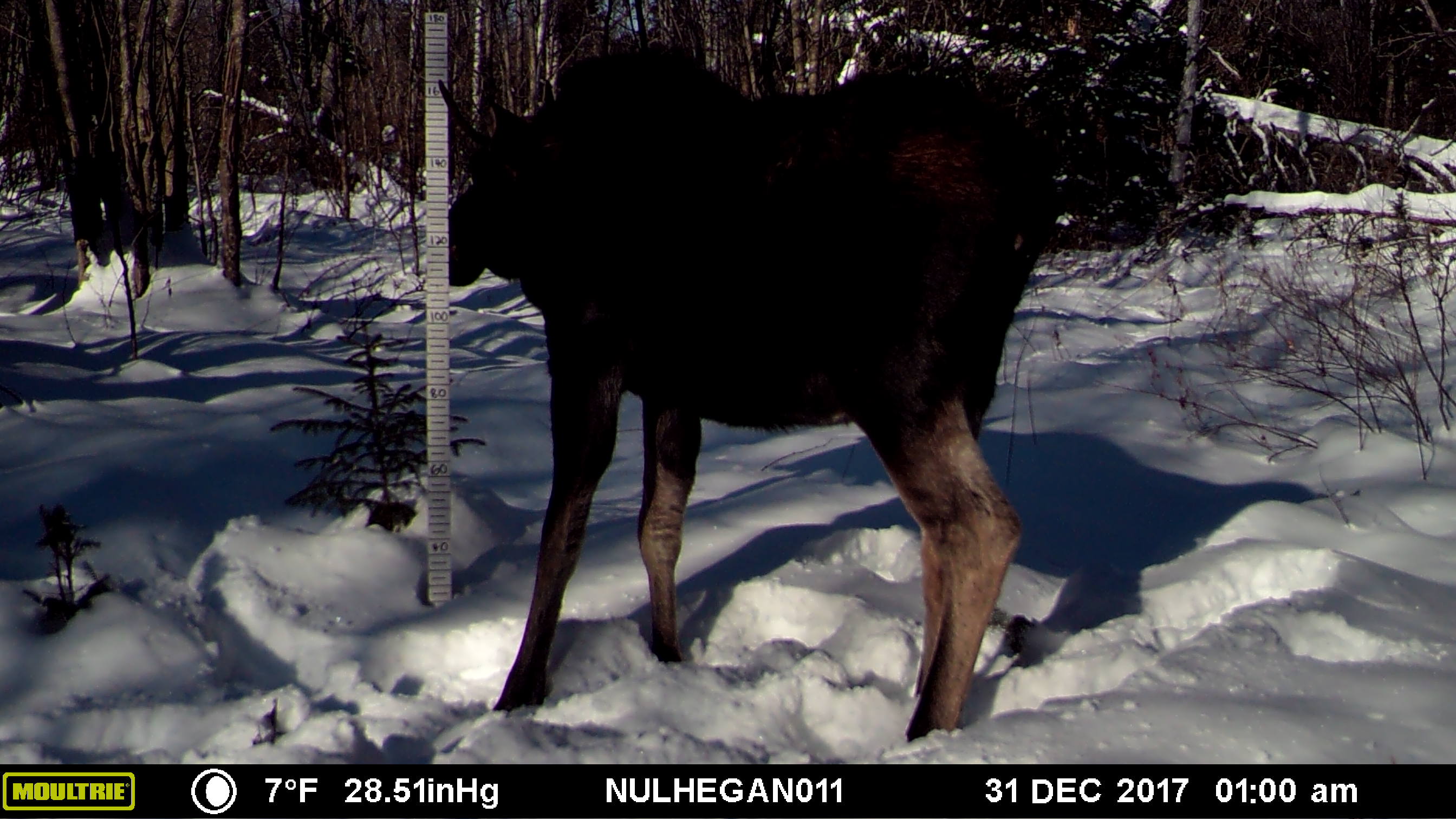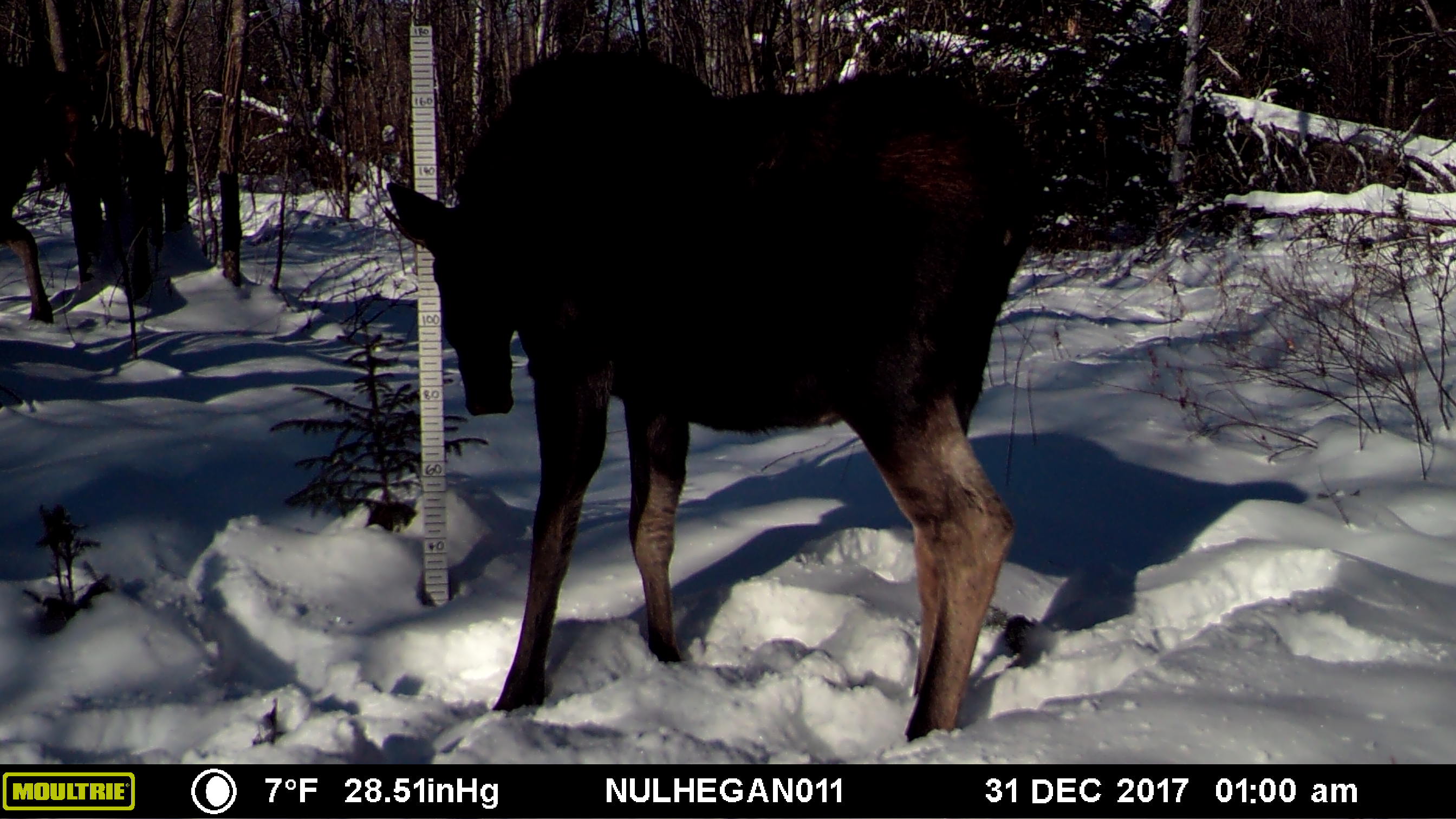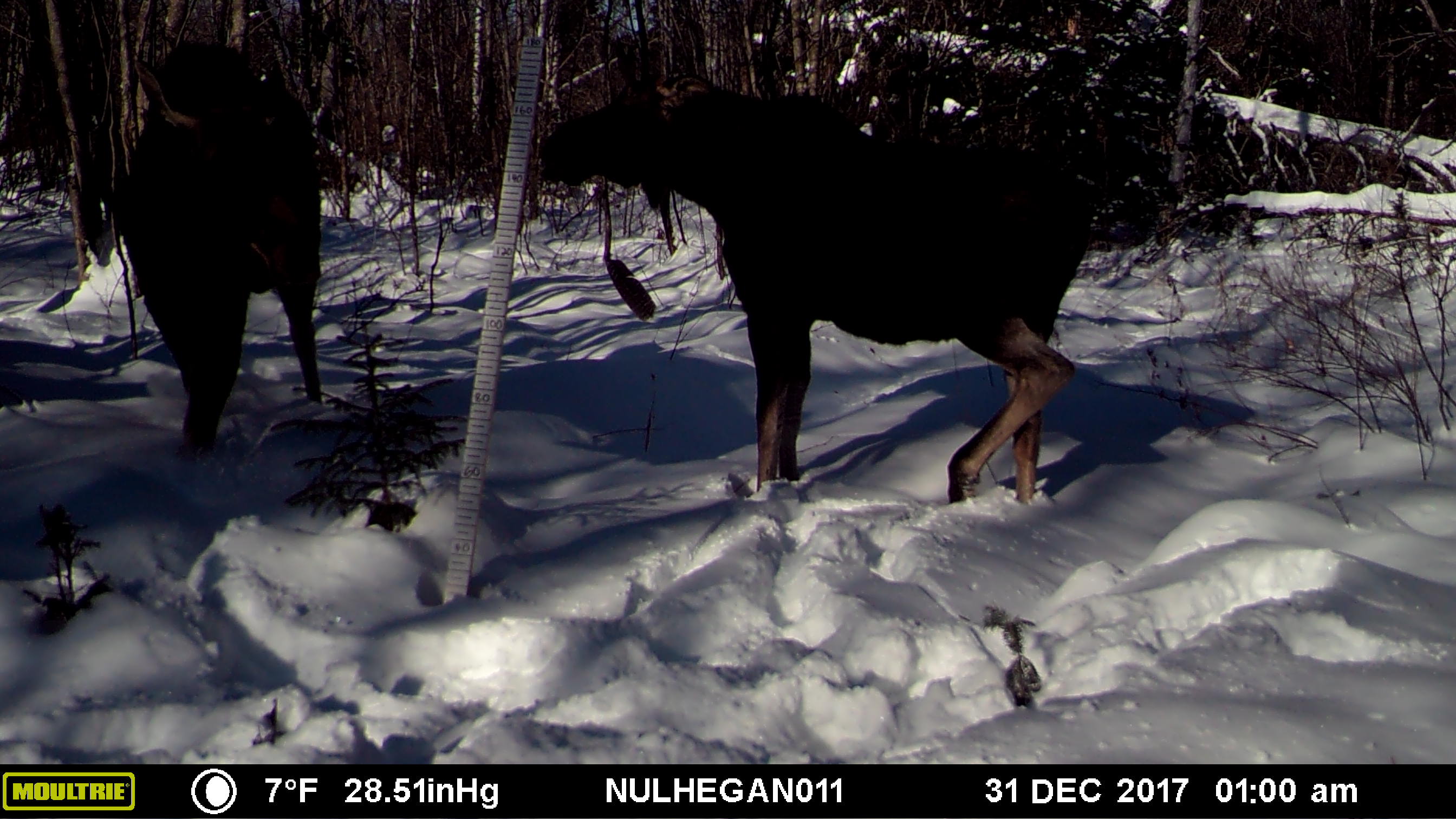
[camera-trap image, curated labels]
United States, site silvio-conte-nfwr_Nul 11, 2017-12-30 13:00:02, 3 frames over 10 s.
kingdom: Animalia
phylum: Chordata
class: Mammalia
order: Artiodactyla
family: Cervidae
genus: Alces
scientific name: Alces alces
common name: moose